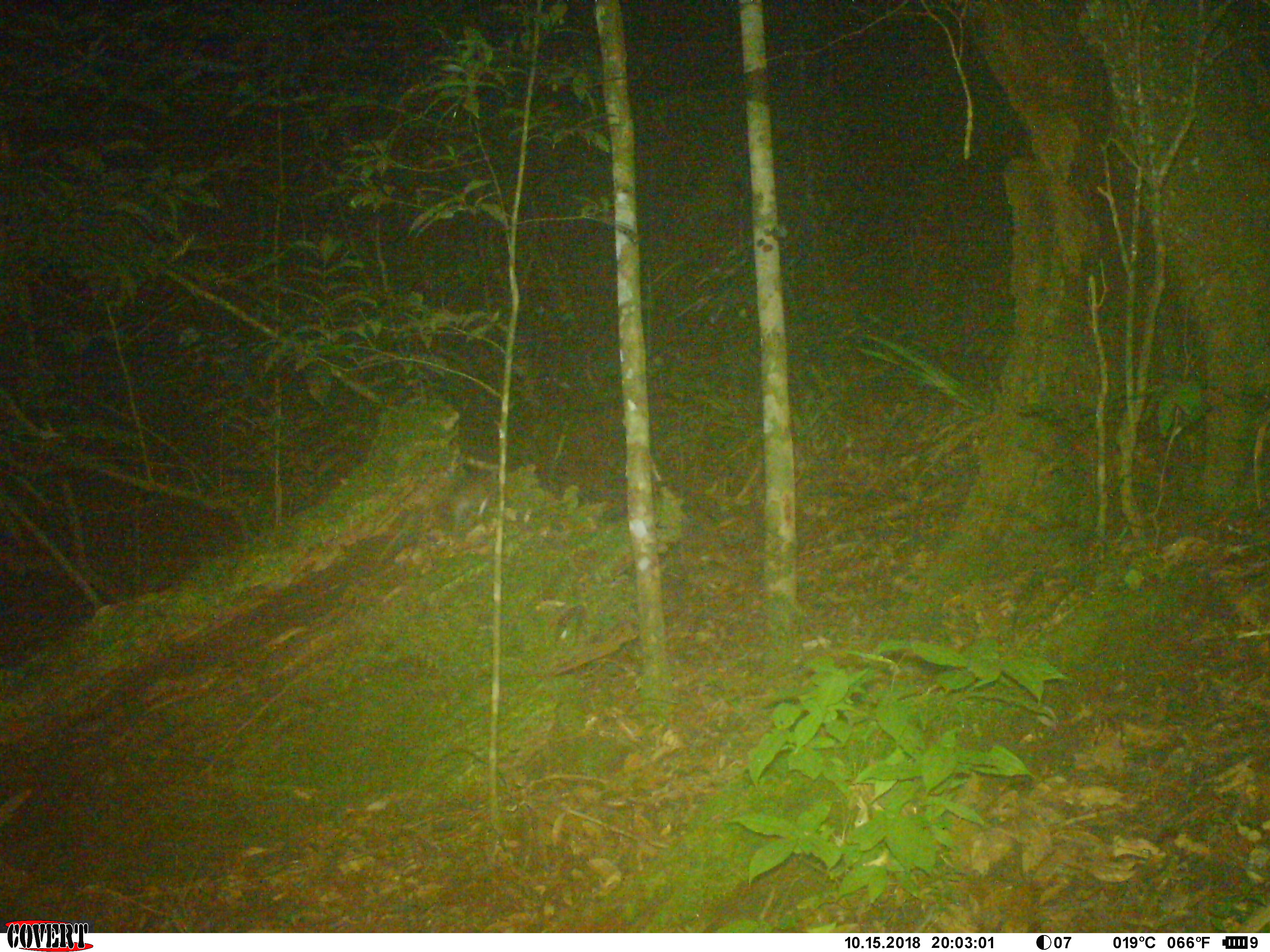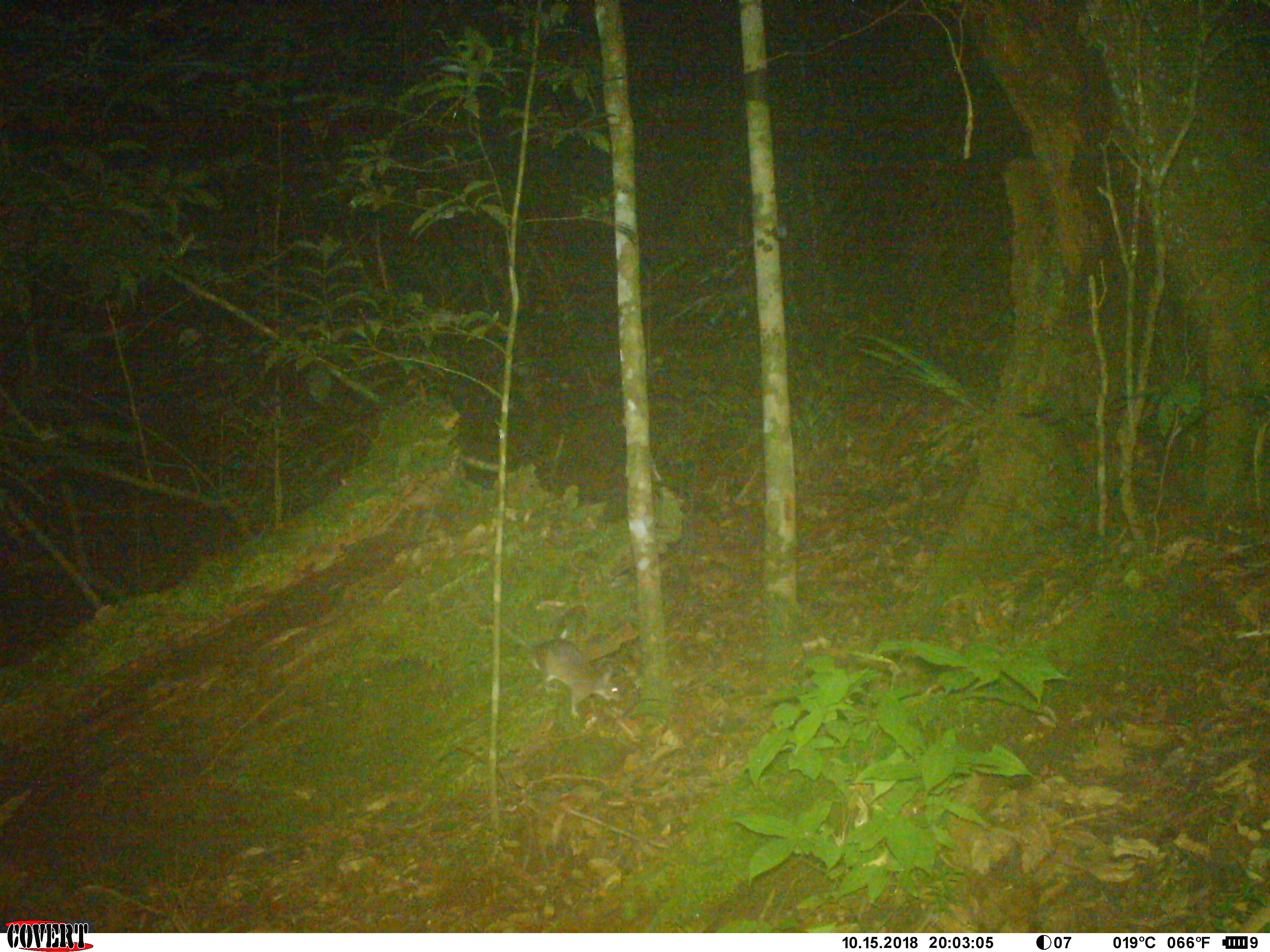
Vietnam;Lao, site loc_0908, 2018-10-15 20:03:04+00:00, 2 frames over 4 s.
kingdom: Animalia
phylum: Chordata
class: Mammalia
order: Rodentia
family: Muridae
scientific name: Muridae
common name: old-world mice and rats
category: unidentified murid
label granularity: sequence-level